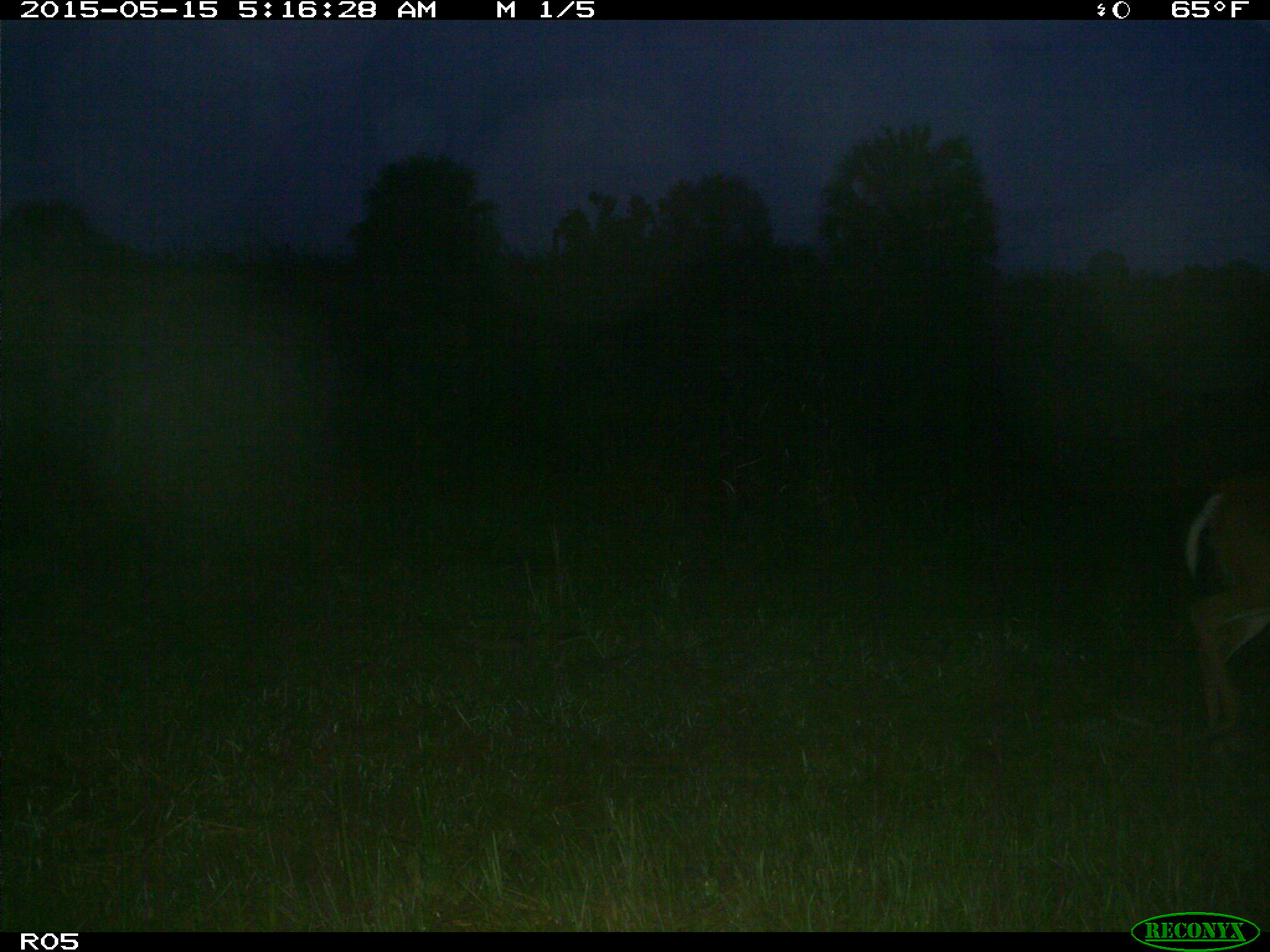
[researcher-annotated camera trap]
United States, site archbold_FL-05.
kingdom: Animalia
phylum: Chordata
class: Mammalia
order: Artiodactyla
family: Cervidae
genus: Odocoileus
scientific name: Odocoileus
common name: deer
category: unidentified deer